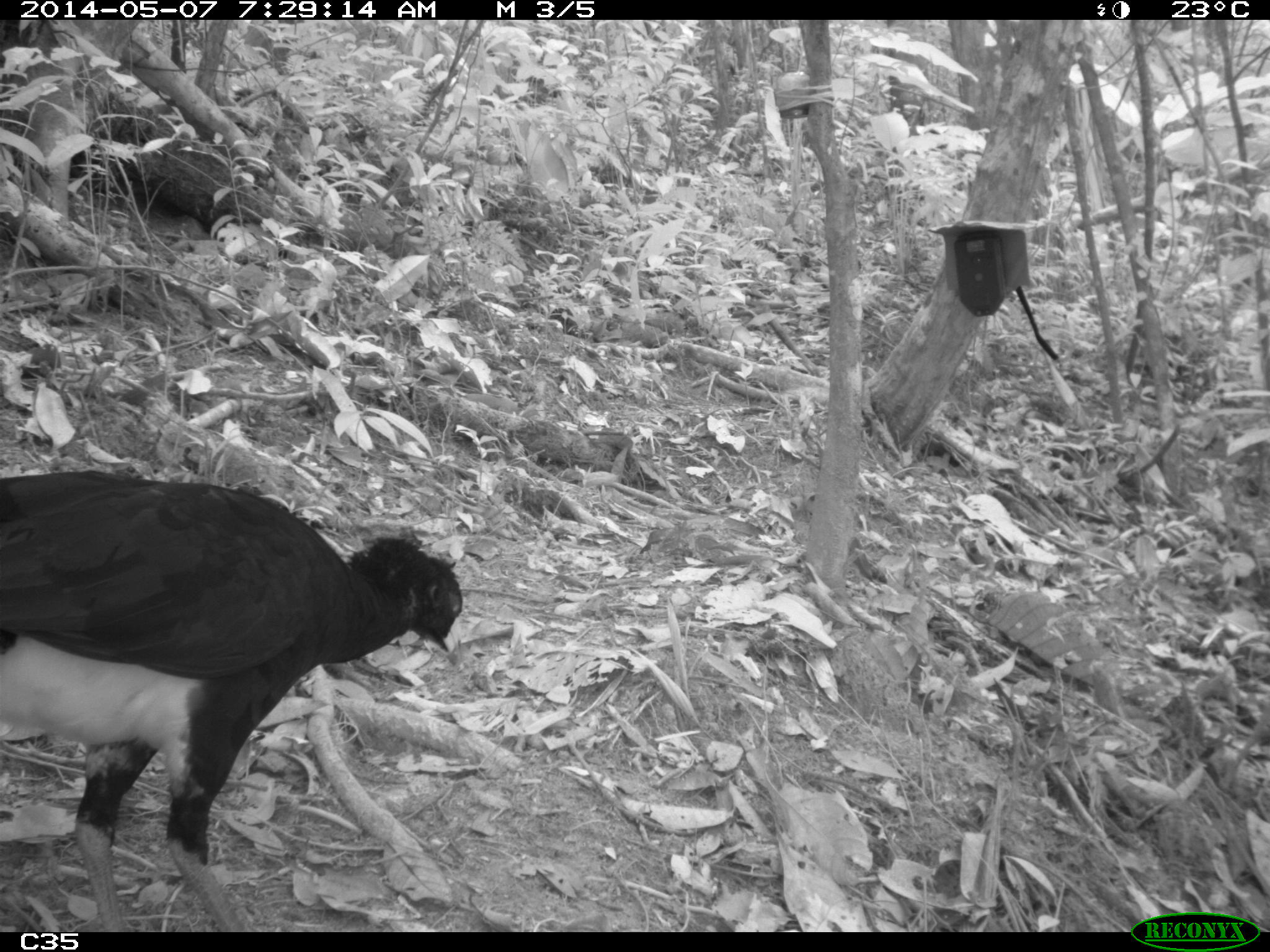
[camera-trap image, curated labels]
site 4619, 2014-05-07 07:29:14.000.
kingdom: Animalia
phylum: Chordata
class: Aves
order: Galliformes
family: Cracidae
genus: Crax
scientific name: Crax alector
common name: black curassow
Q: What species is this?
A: Crax alector (black curassow).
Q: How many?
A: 2.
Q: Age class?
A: Adult.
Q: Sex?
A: Female.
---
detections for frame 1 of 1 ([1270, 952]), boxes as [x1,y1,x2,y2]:
crax alector: [0,469,464,931]